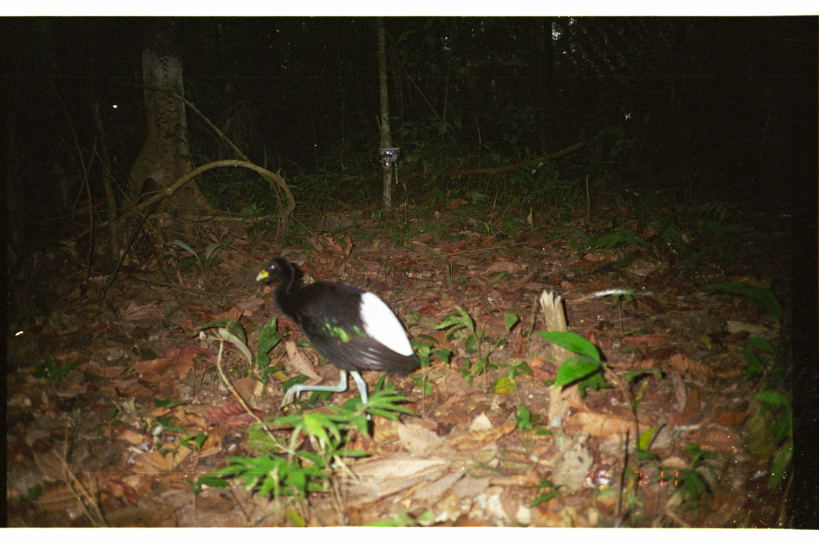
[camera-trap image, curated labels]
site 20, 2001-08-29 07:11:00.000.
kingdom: Animalia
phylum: Chordata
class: Aves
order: Gruiformes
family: Psophiidae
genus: Psophia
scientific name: Psophia leucoptera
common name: pale-winged trumpeter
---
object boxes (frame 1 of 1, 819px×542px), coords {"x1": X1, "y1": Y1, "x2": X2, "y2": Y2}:
psophia leucoptera: {"x1": 253, "y1": 253, "x2": 422, "y2": 423}